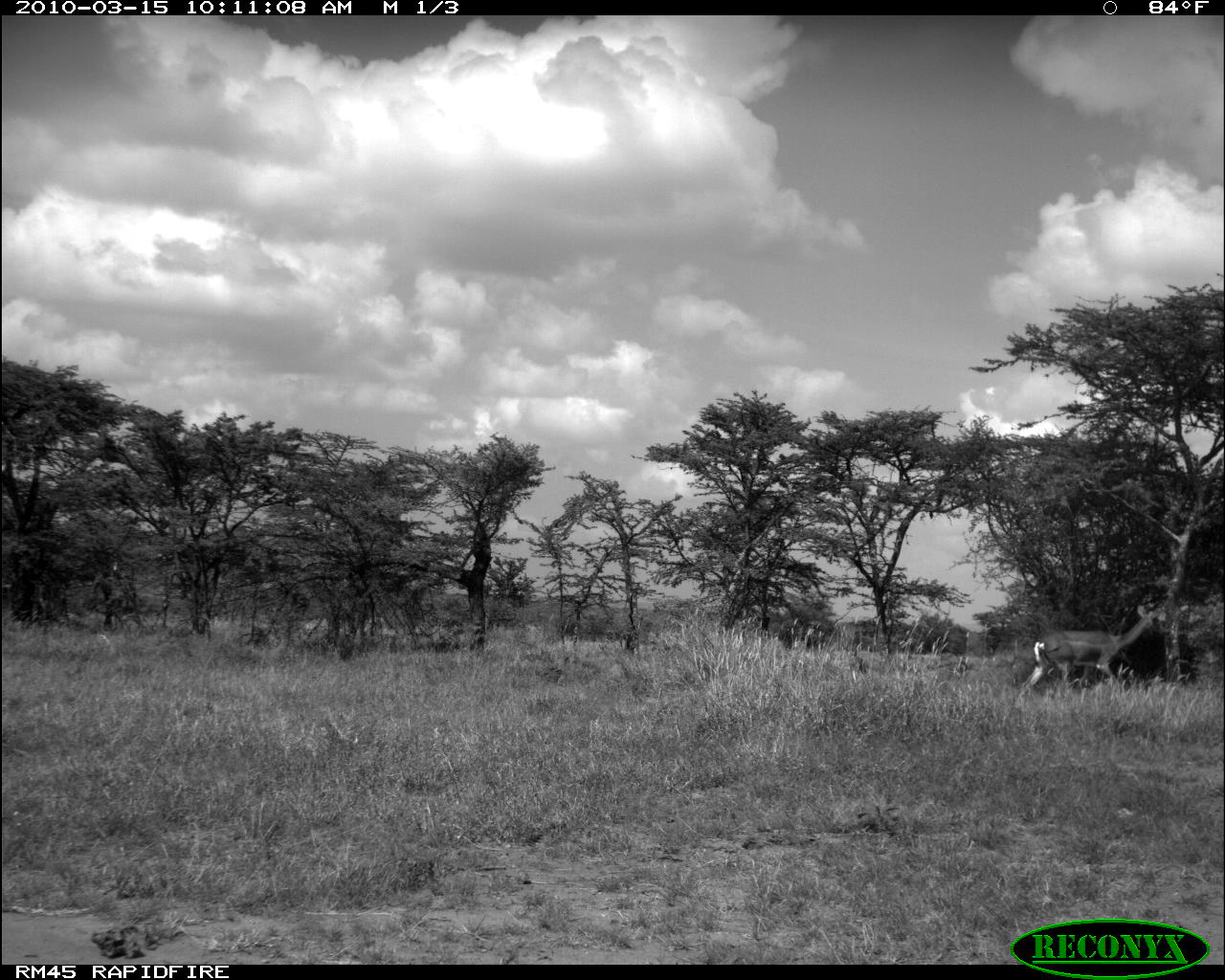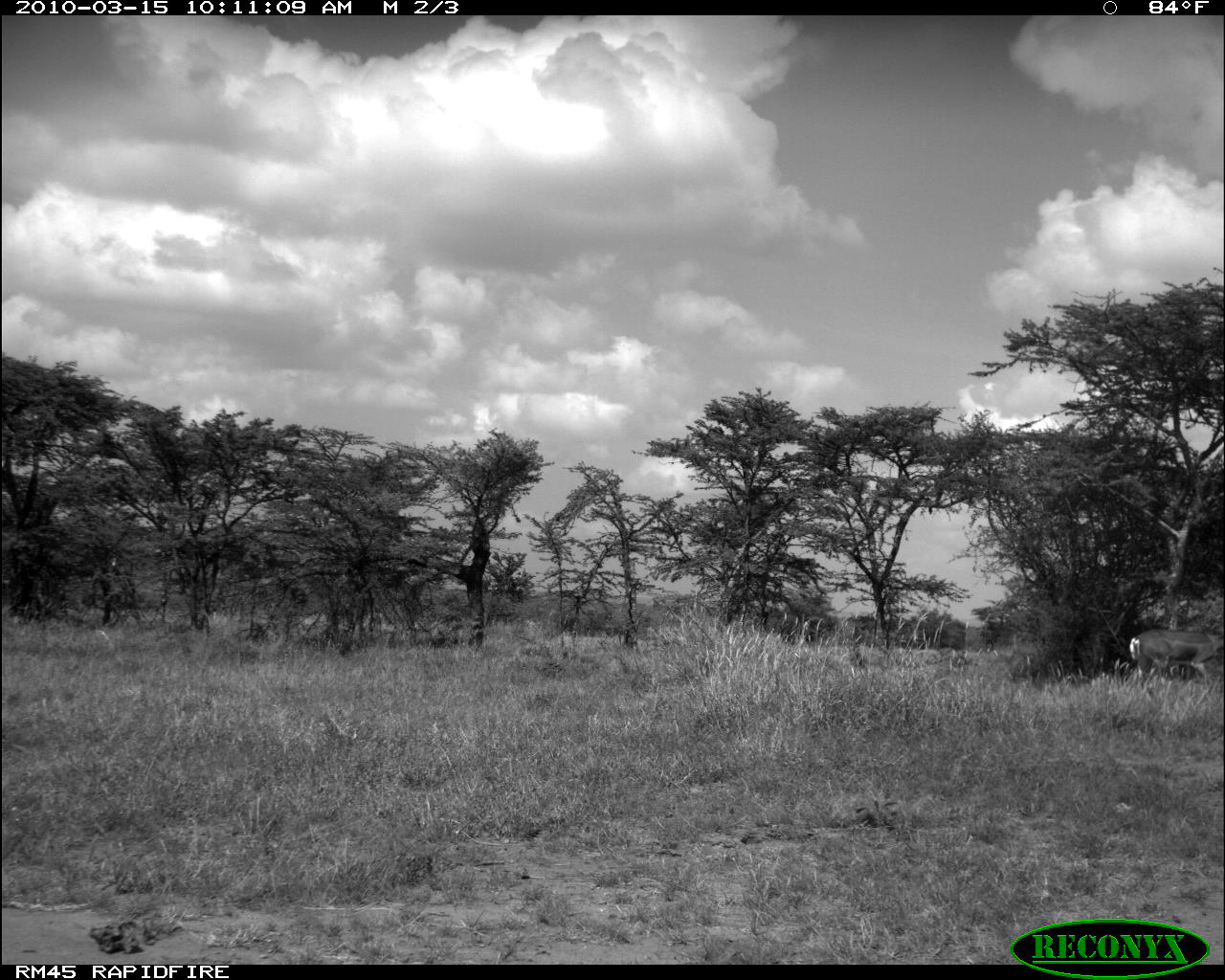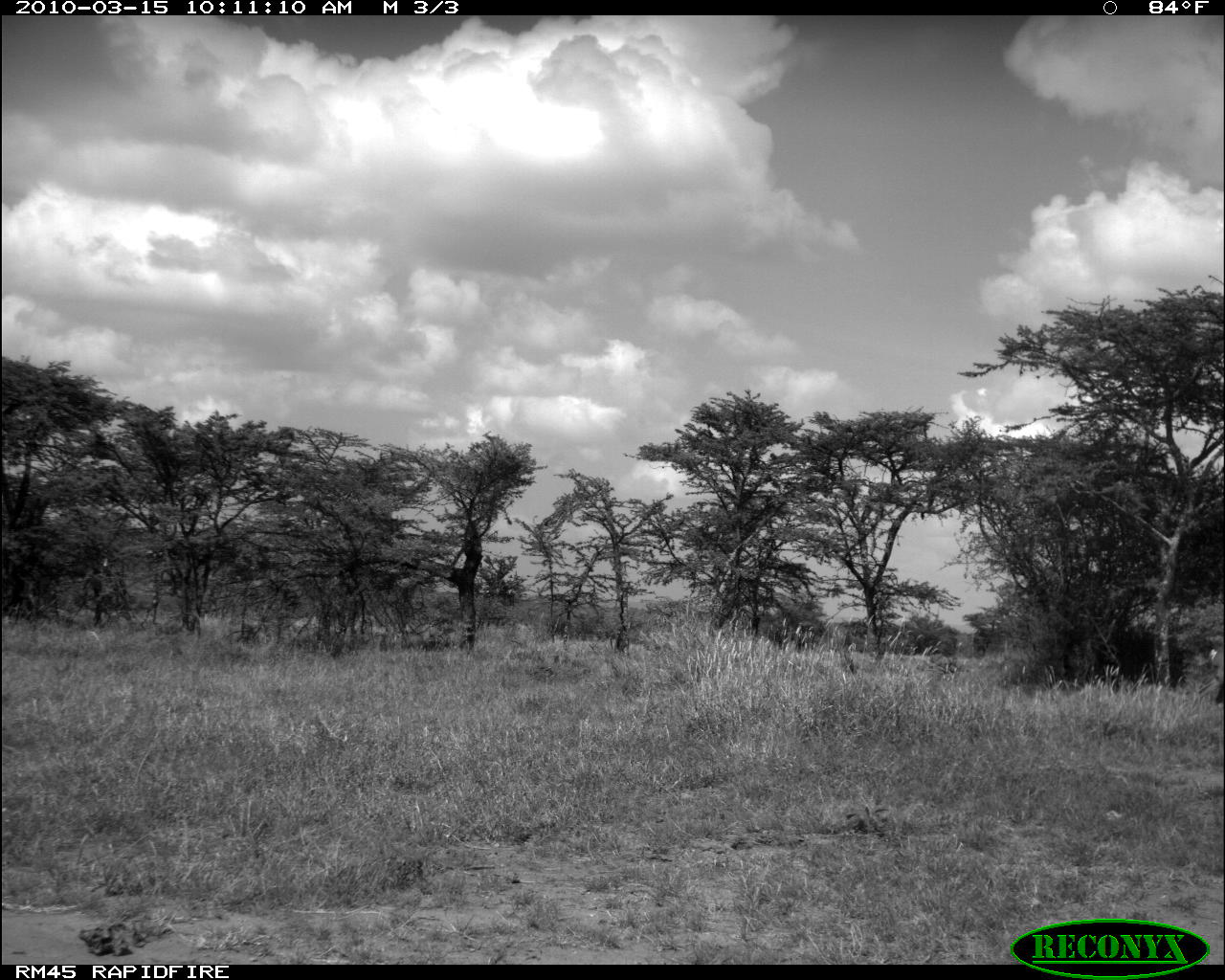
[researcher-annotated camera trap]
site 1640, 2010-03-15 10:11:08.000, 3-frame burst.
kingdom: Animalia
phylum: Chordata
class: Mammalia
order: Artiodactyla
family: Bovidae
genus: Litocranius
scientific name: Litocranius walleri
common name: gerenuk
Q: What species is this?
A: Litocranius walleri (gerenuk).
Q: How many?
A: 1.